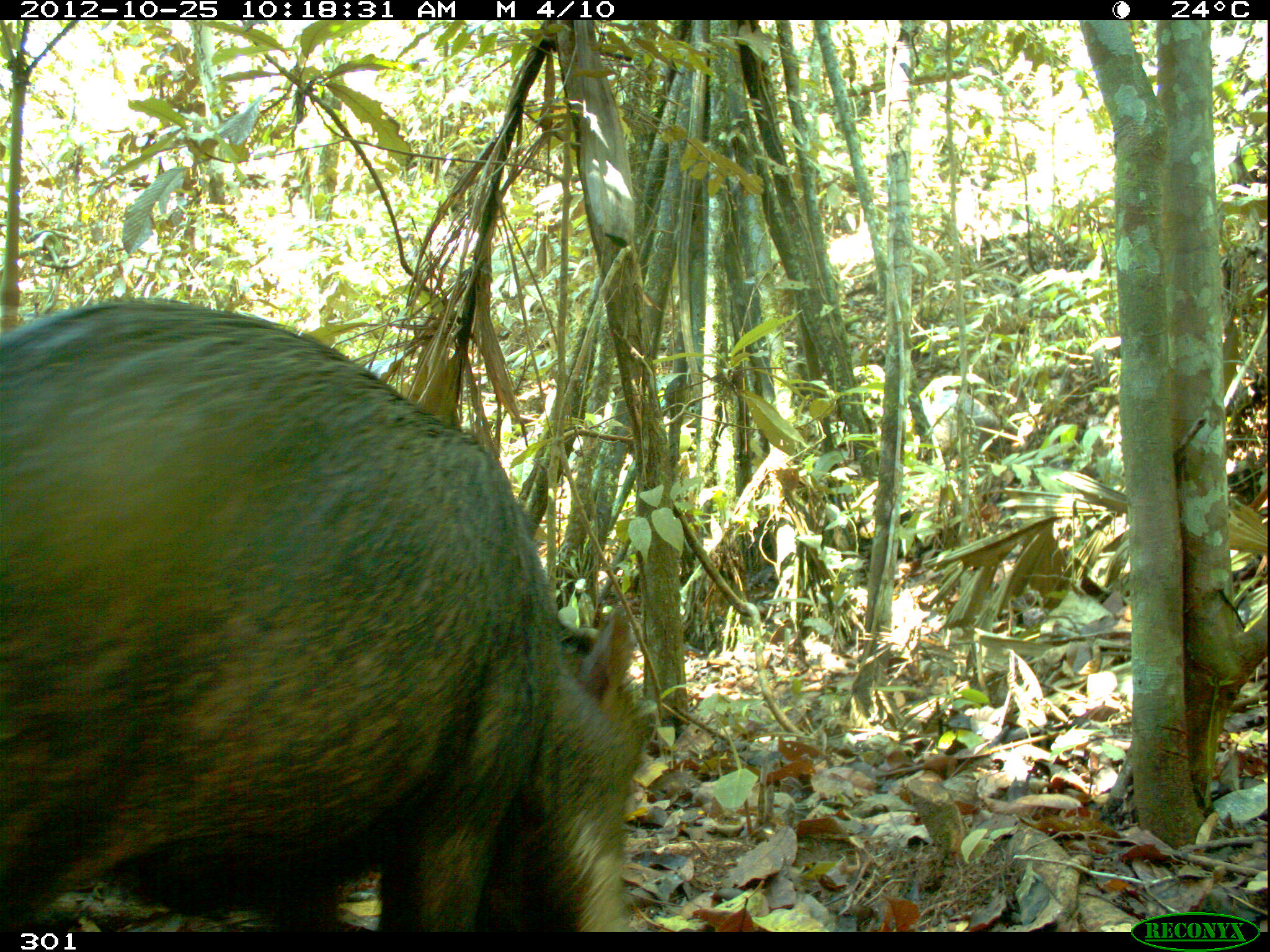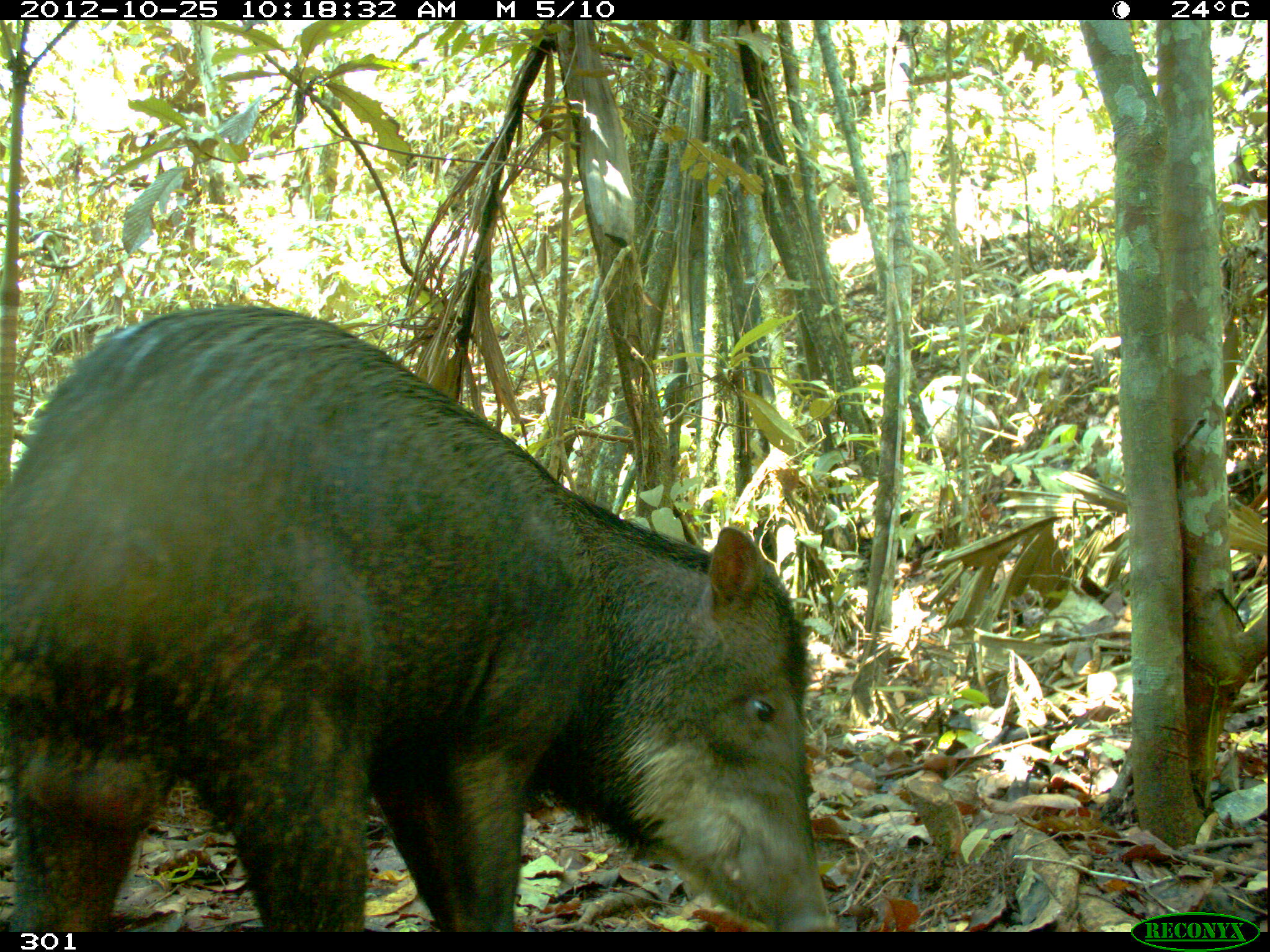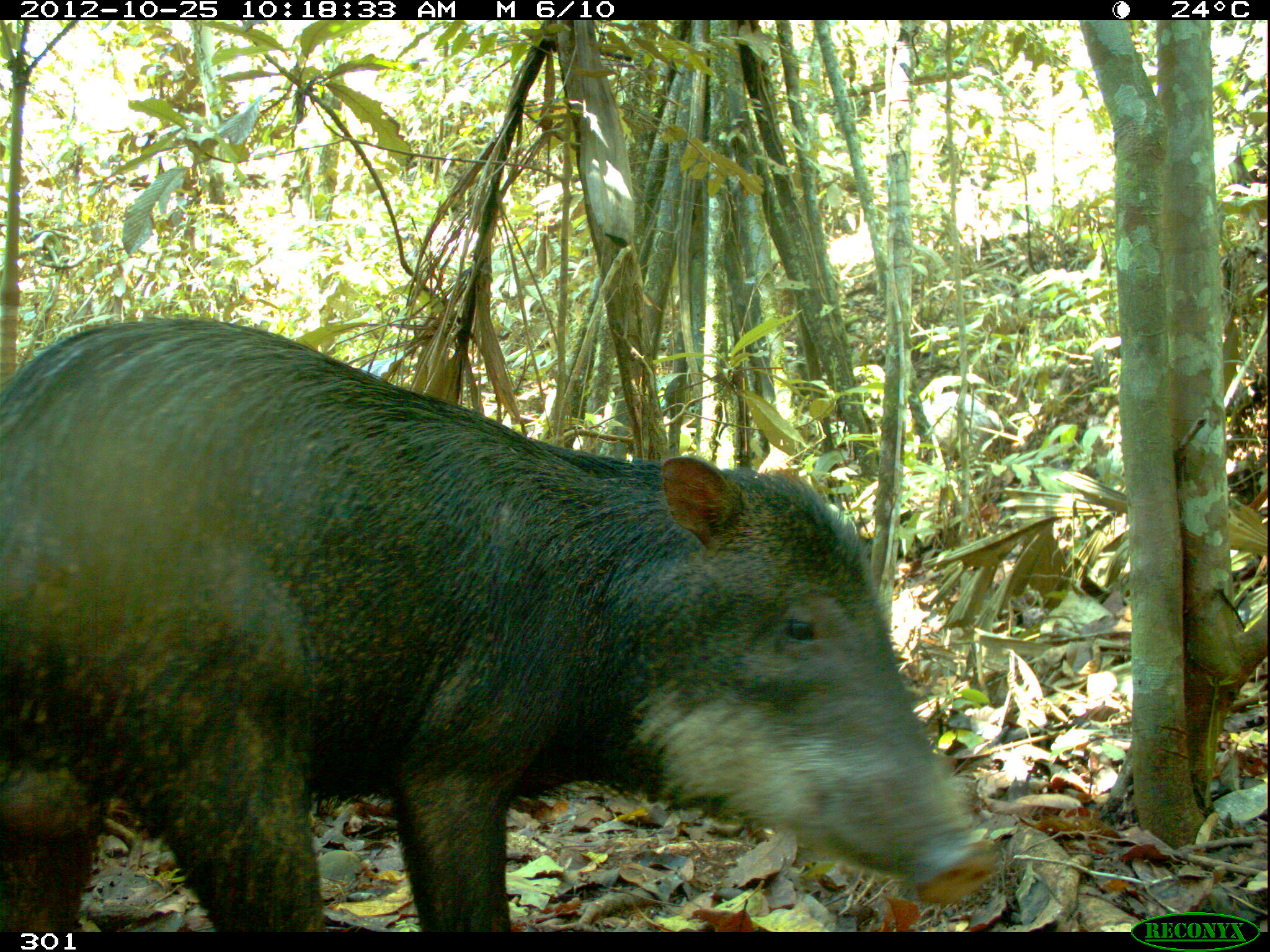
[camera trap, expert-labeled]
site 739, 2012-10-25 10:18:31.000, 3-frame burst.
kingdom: Animalia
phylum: Chordata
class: Mammalia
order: Artiodactyla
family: Tayassuidae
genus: Tayassu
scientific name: Tayassu pecari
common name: white-lipped peccary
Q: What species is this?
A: Tayassu pecari (white-lipped peccary).